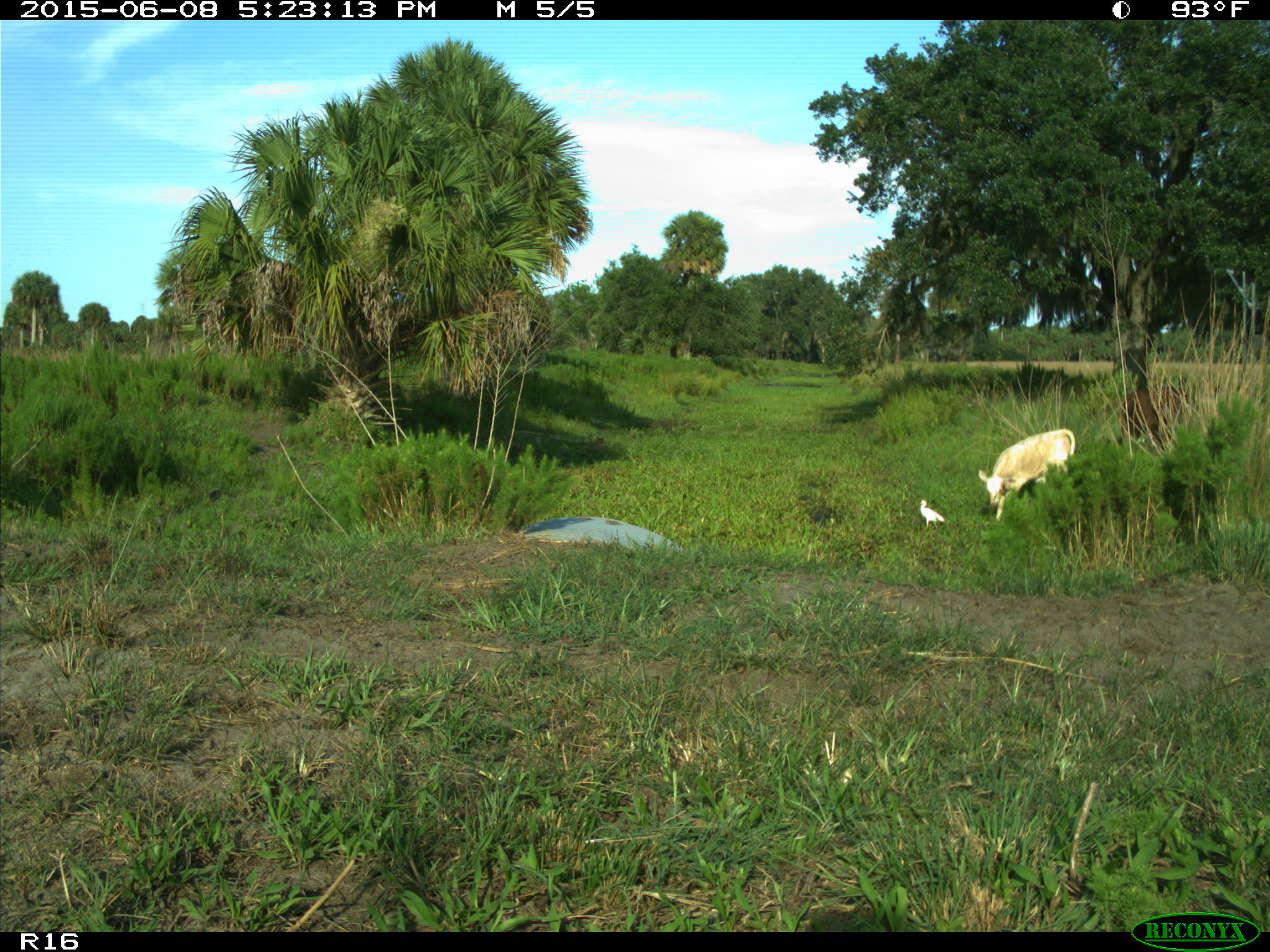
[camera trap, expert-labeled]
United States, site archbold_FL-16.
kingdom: Animalia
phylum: Chordata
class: Mammalia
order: Artiodactyla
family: Bovidae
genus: Bos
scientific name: Bos taurus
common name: domestic cow